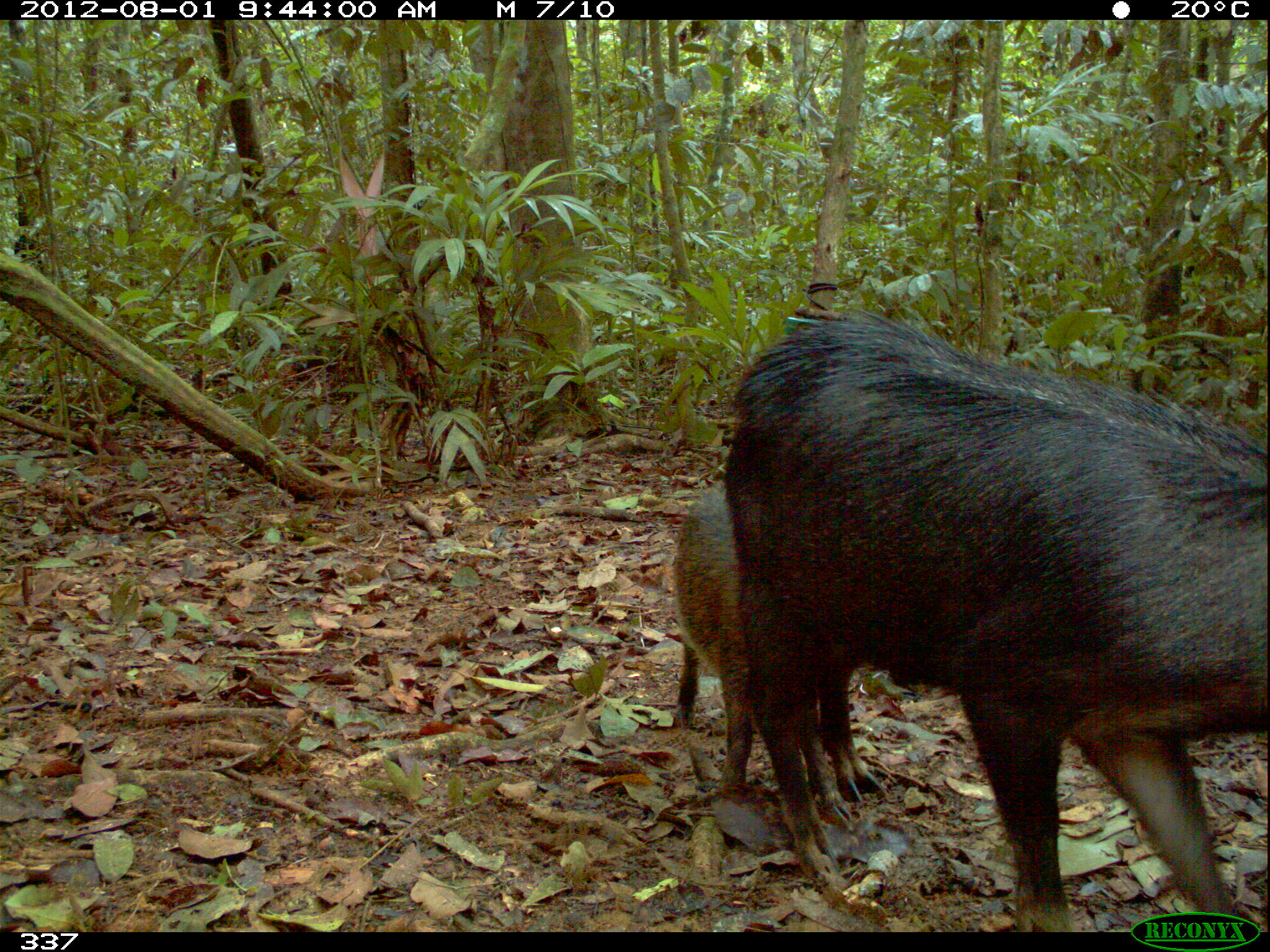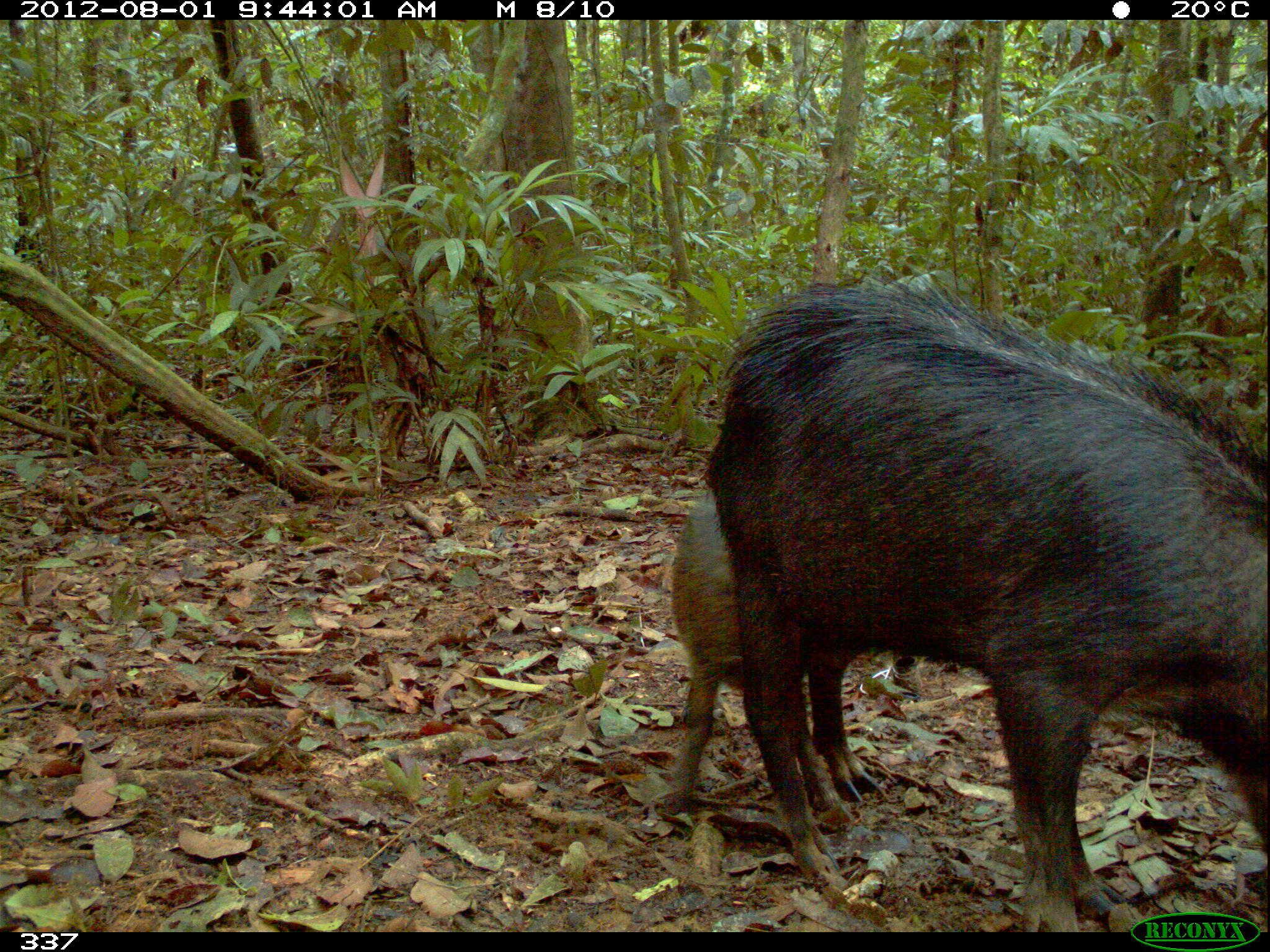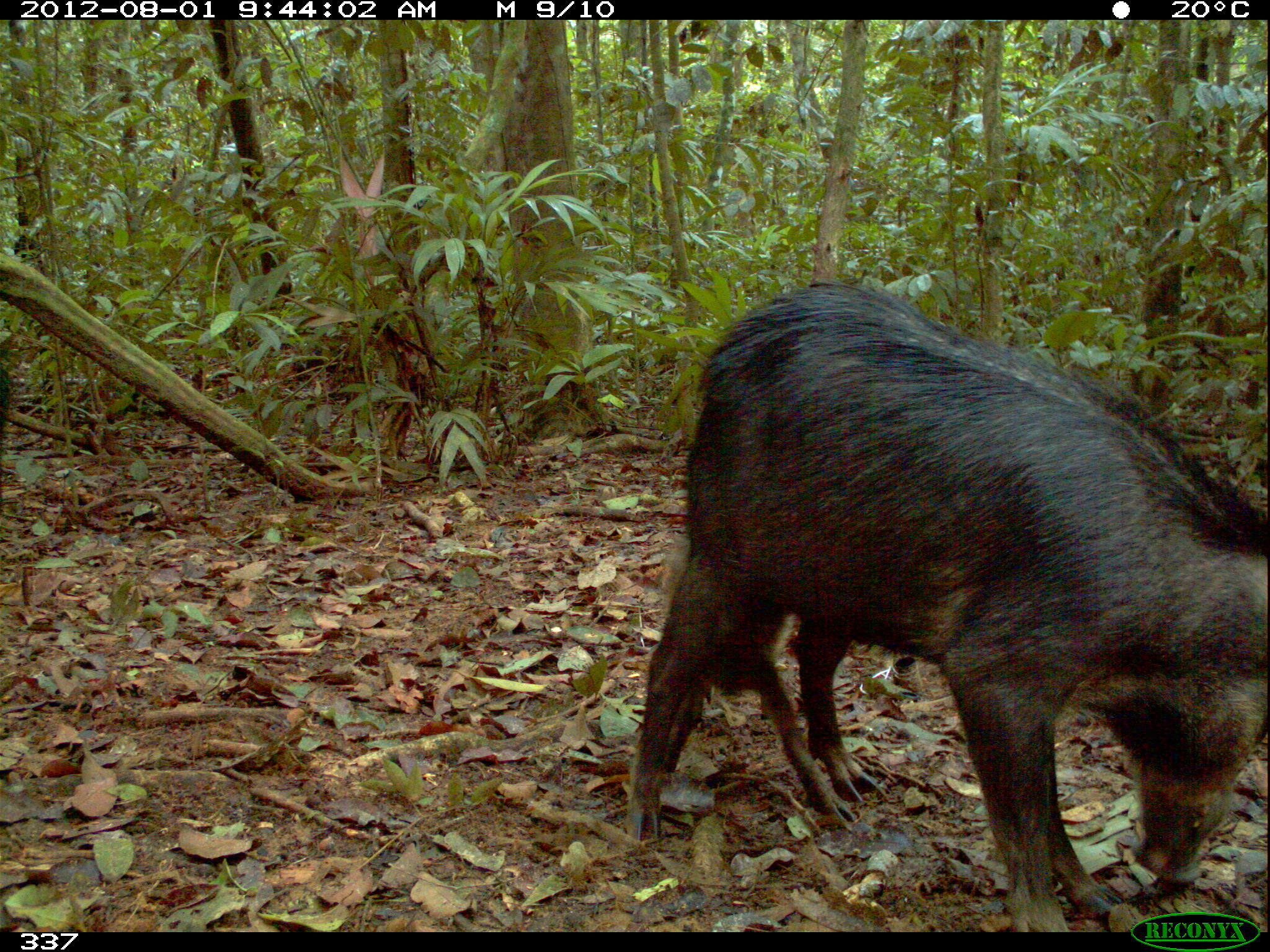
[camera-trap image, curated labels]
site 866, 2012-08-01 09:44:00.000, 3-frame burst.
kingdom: Animalia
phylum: Chordata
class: Mammalia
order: Artiodactyla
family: Tayassuidae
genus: Tayassu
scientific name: Tayassu pecari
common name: white-lipped peccary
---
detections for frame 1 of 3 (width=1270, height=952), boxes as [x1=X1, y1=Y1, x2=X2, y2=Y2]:
tayassu pecari: [x1=721, y1=303, x2=1270, y2=930]; [x1=668, y1=483, x2=889, y2=833]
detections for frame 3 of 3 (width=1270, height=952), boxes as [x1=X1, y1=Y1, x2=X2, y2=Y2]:
tayassu pecari: [x1=623, y1=281, x2=1270, y2=933]; [x1=652, y1=530, x2=855, y2=836]